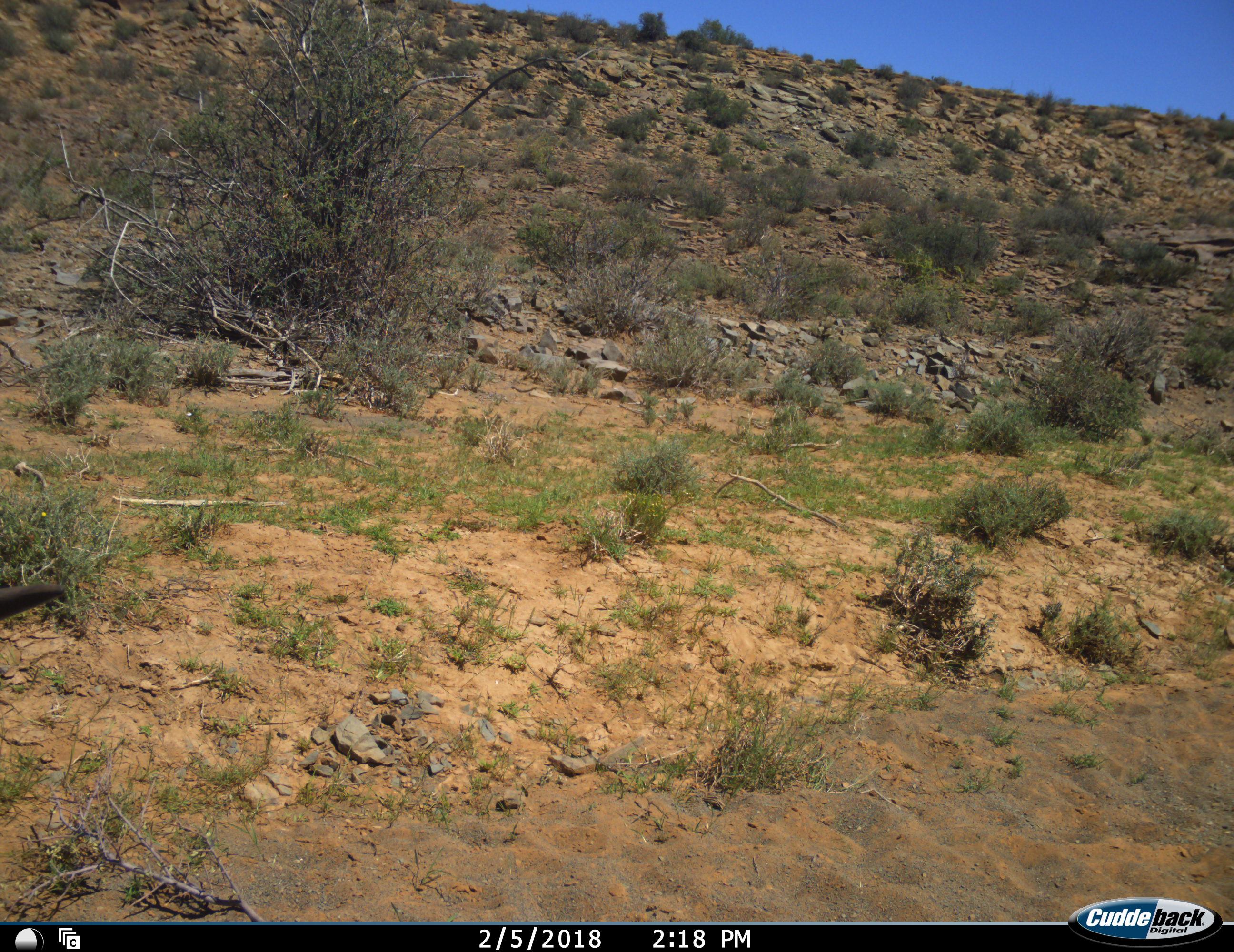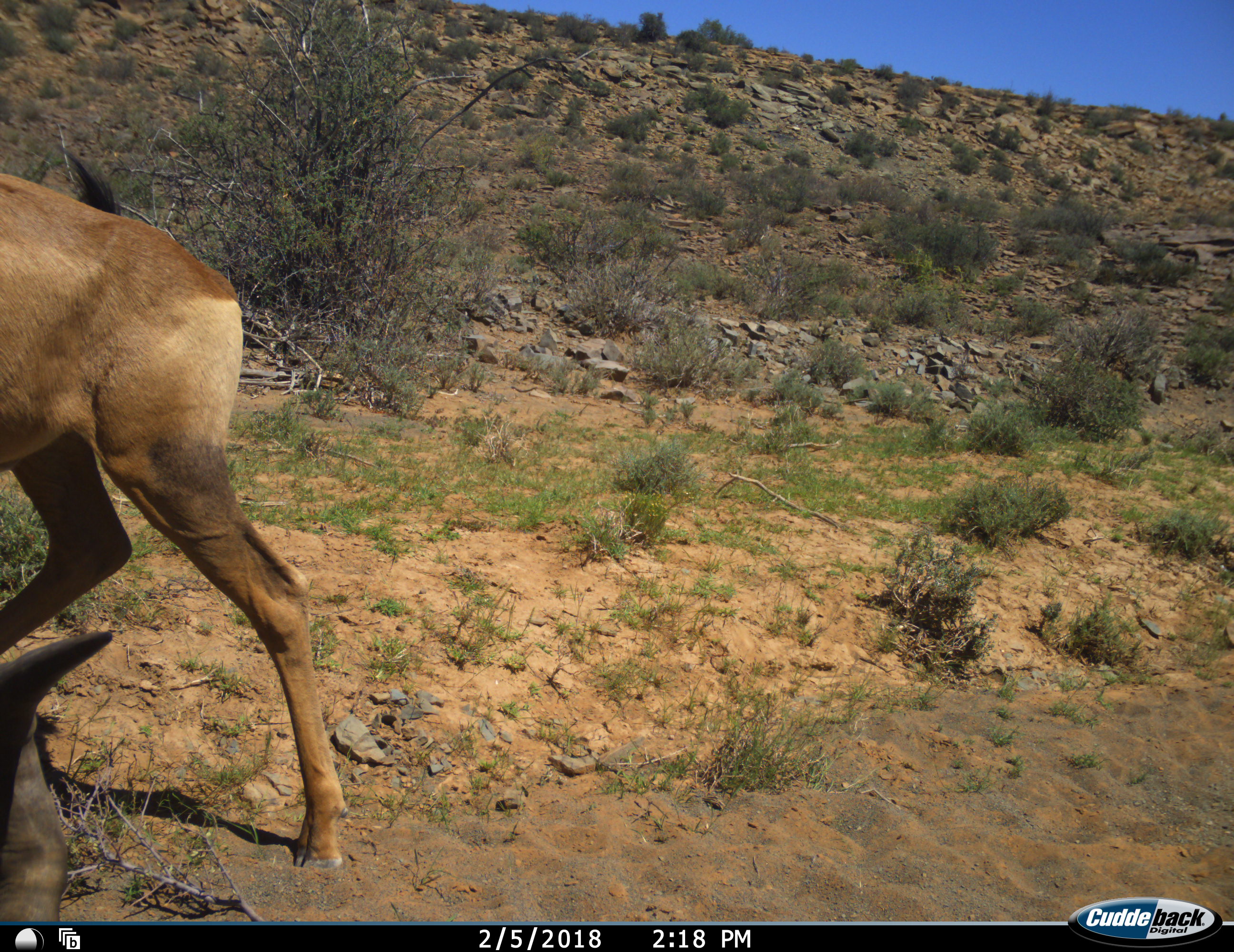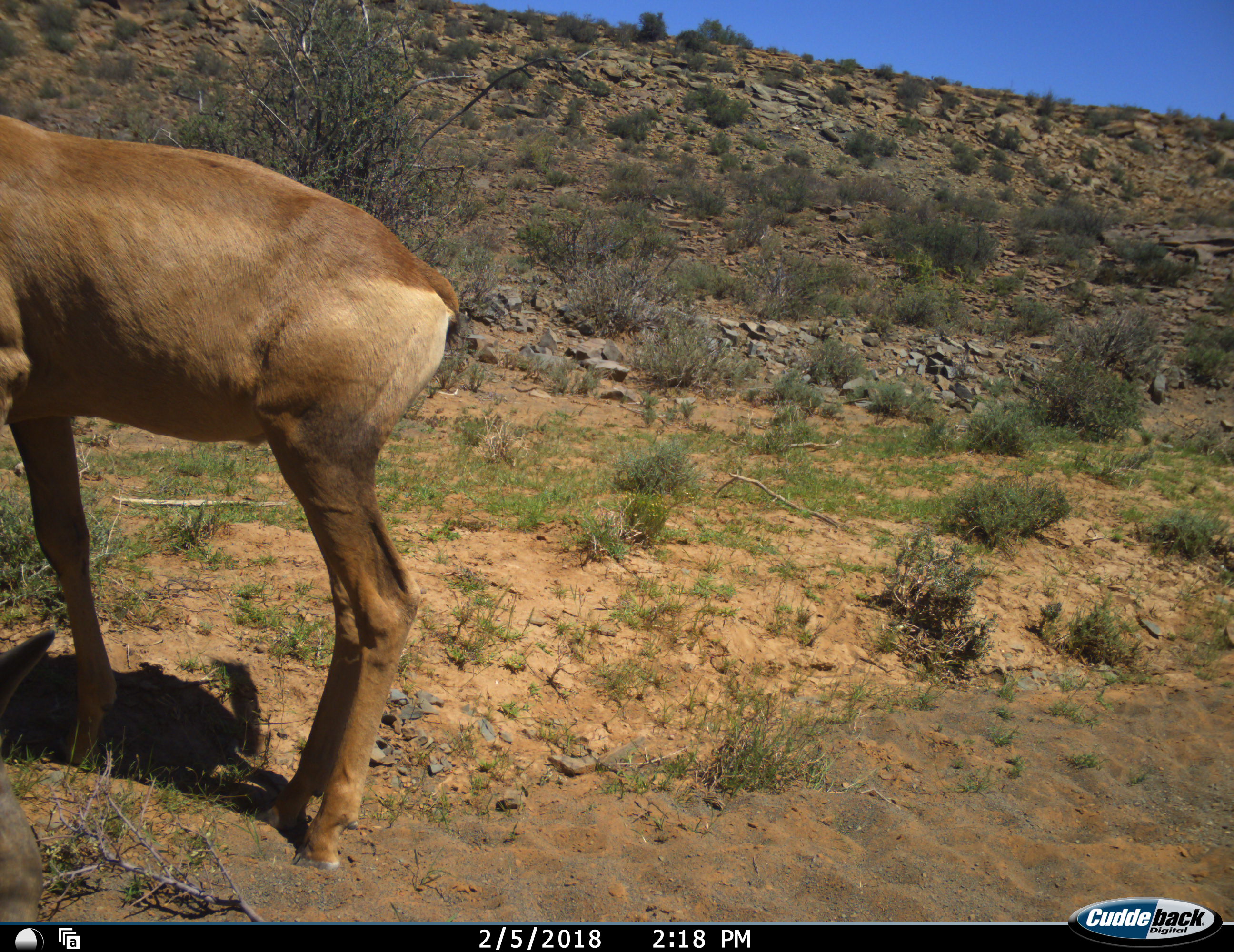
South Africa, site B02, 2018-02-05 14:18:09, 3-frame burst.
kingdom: Animalia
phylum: Chordata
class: Mammalia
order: Artiodactyla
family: Bovidae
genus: Alcelaphus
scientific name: Alcelaphus buselaphus caama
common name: red hartebeest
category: hartebeestred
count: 1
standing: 33%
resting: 0%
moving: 83%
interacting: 0%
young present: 0%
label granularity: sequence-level